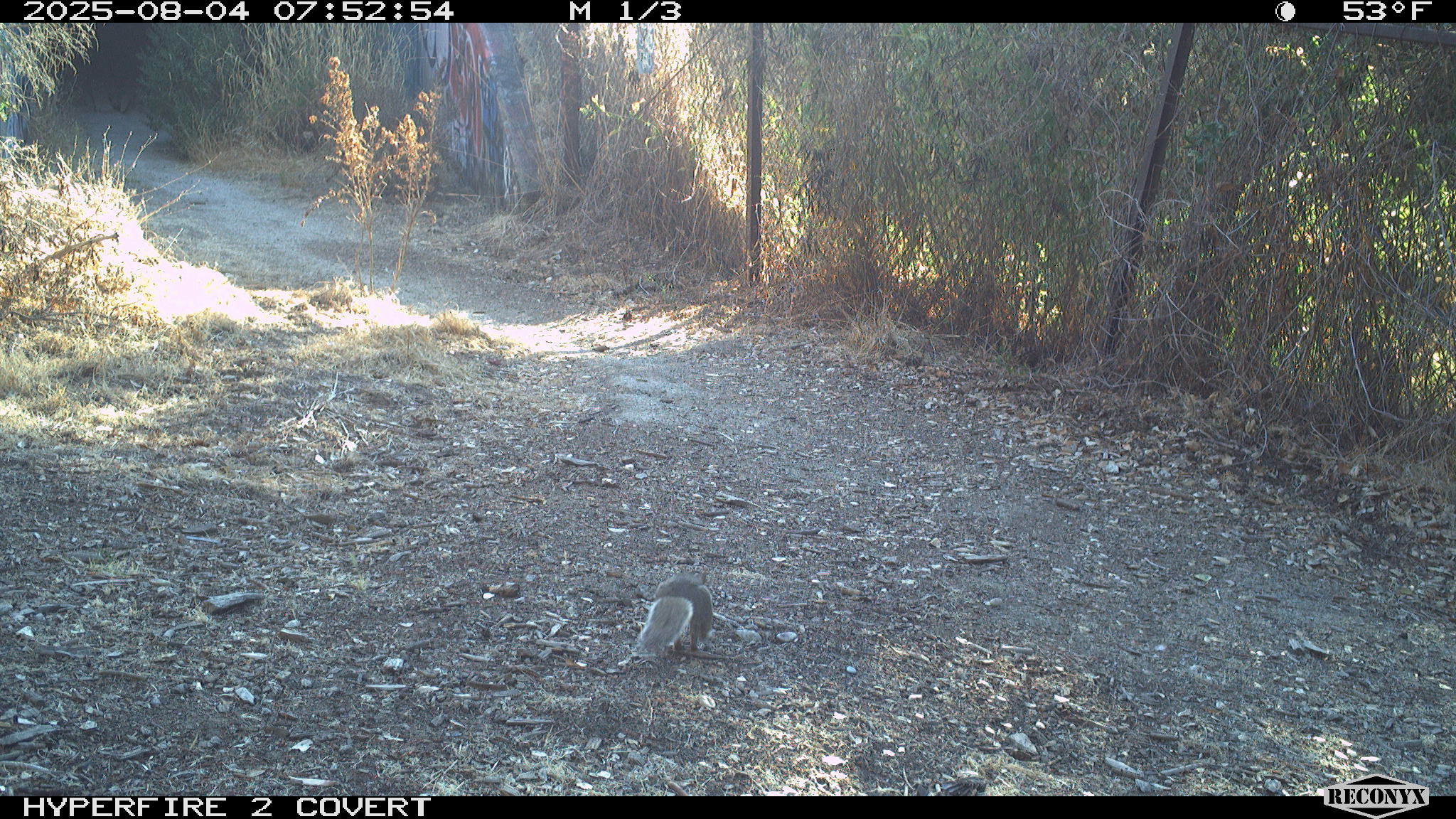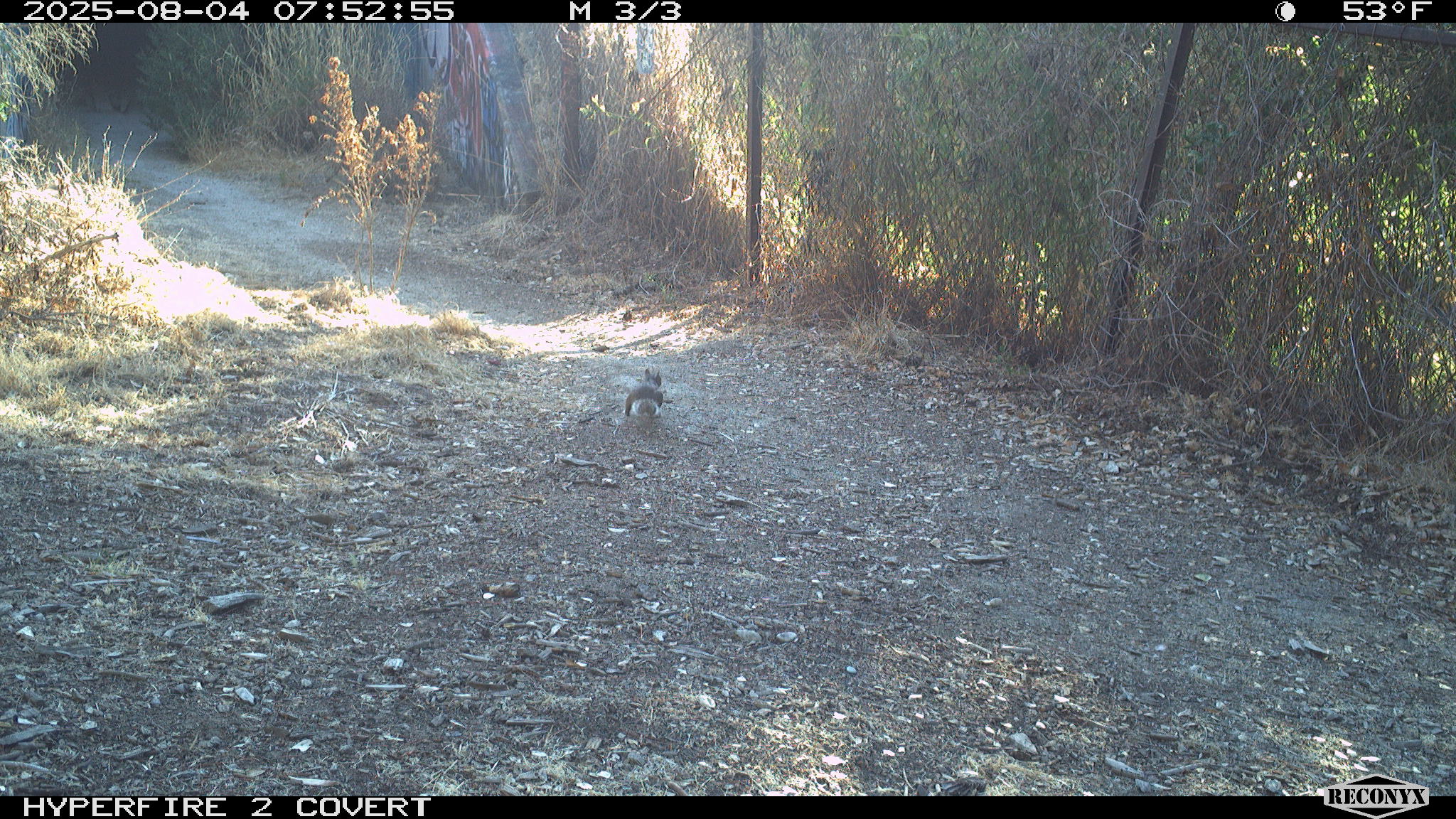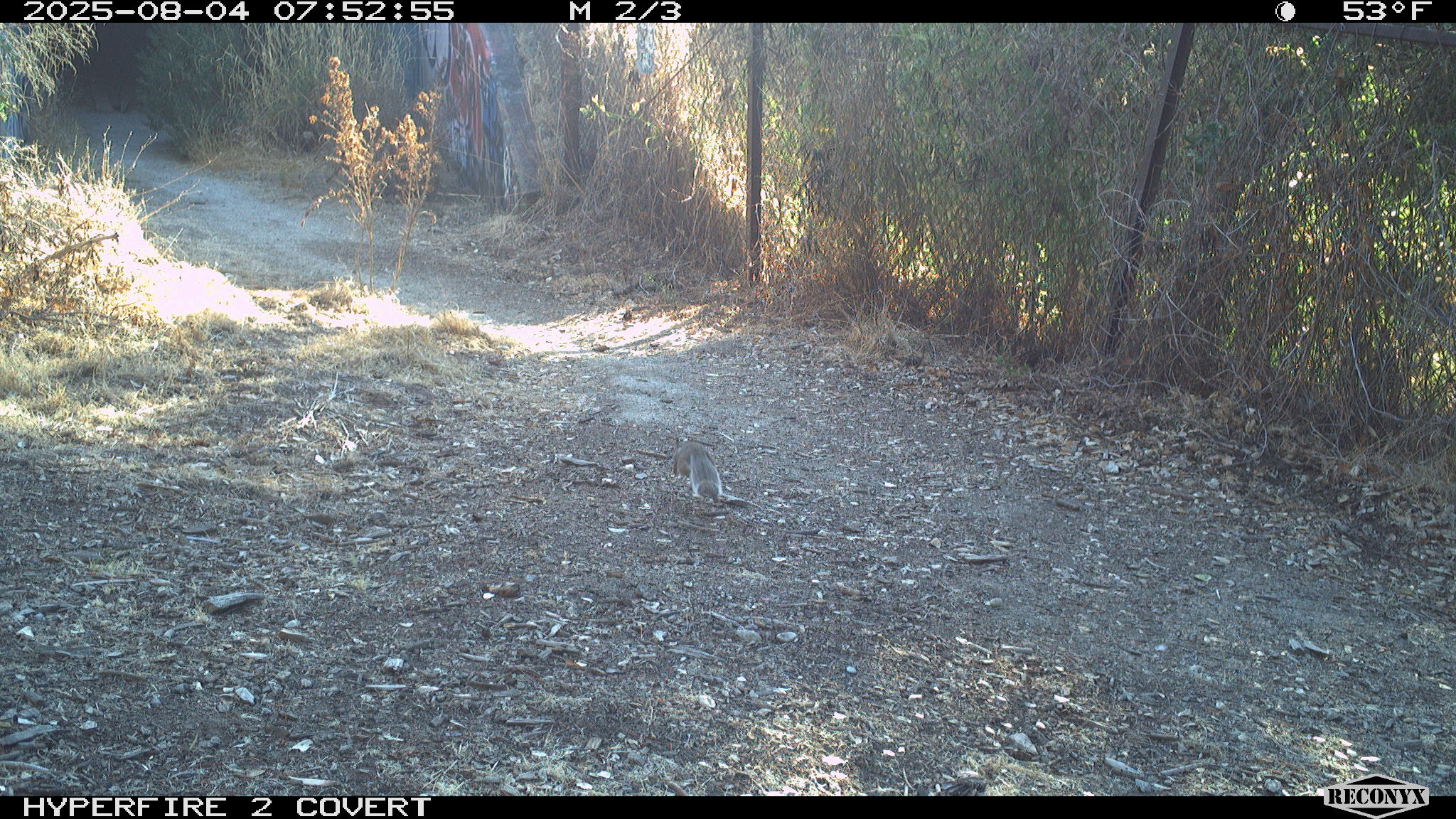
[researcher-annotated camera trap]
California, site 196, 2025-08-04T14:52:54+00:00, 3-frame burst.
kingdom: Animalia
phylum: Chordata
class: Mammalia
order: Rodentia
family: Sciuridae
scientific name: Sciuridae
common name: squirrel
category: unknown squirrel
Unknown squirrel (squirrel) (Sciuridae).